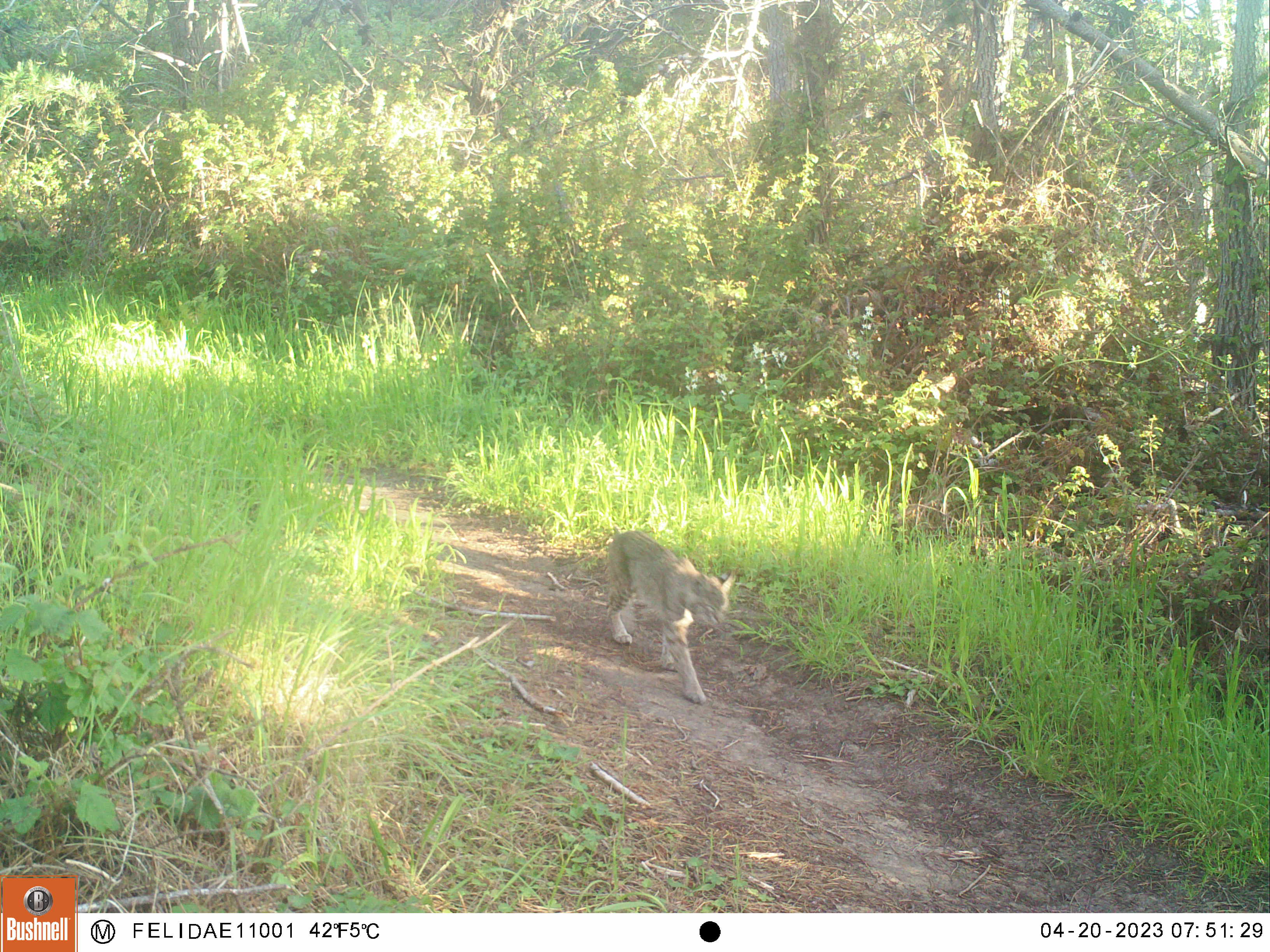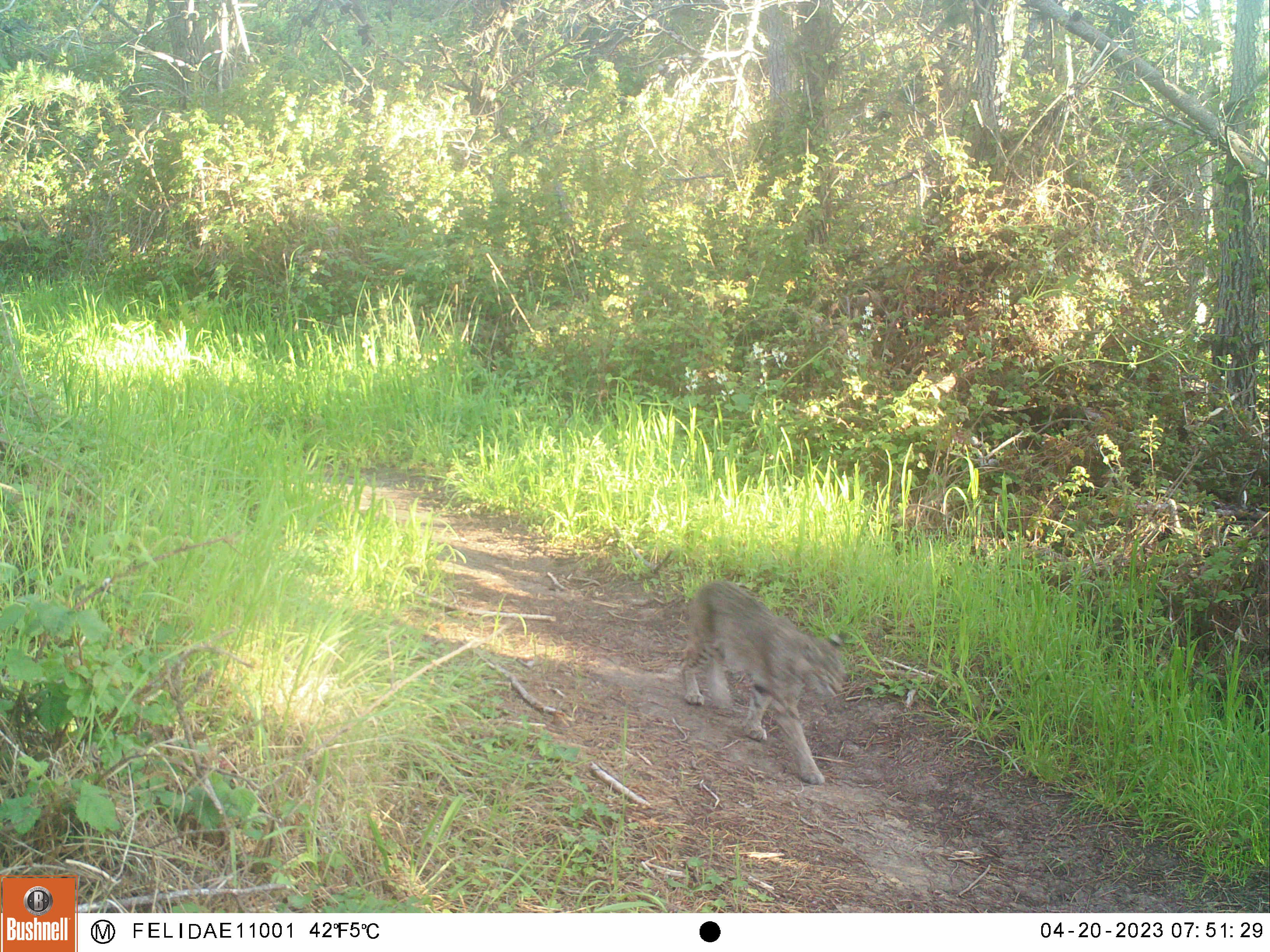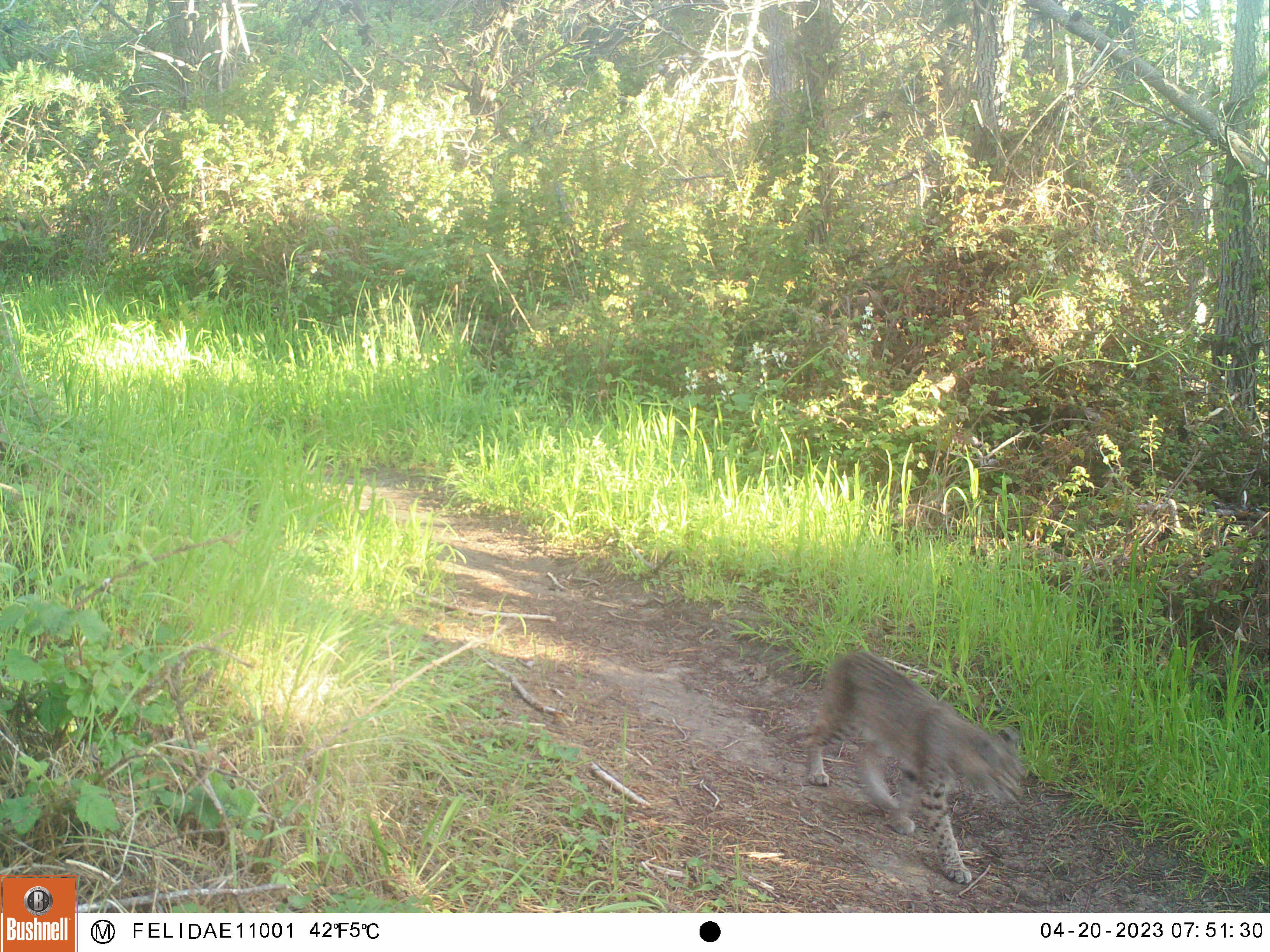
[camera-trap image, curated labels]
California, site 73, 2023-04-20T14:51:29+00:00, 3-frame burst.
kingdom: Animalia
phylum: Chordata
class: Mammalia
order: Carnivora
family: Felidae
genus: Lynx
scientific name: Lynx rufus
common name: bobcat